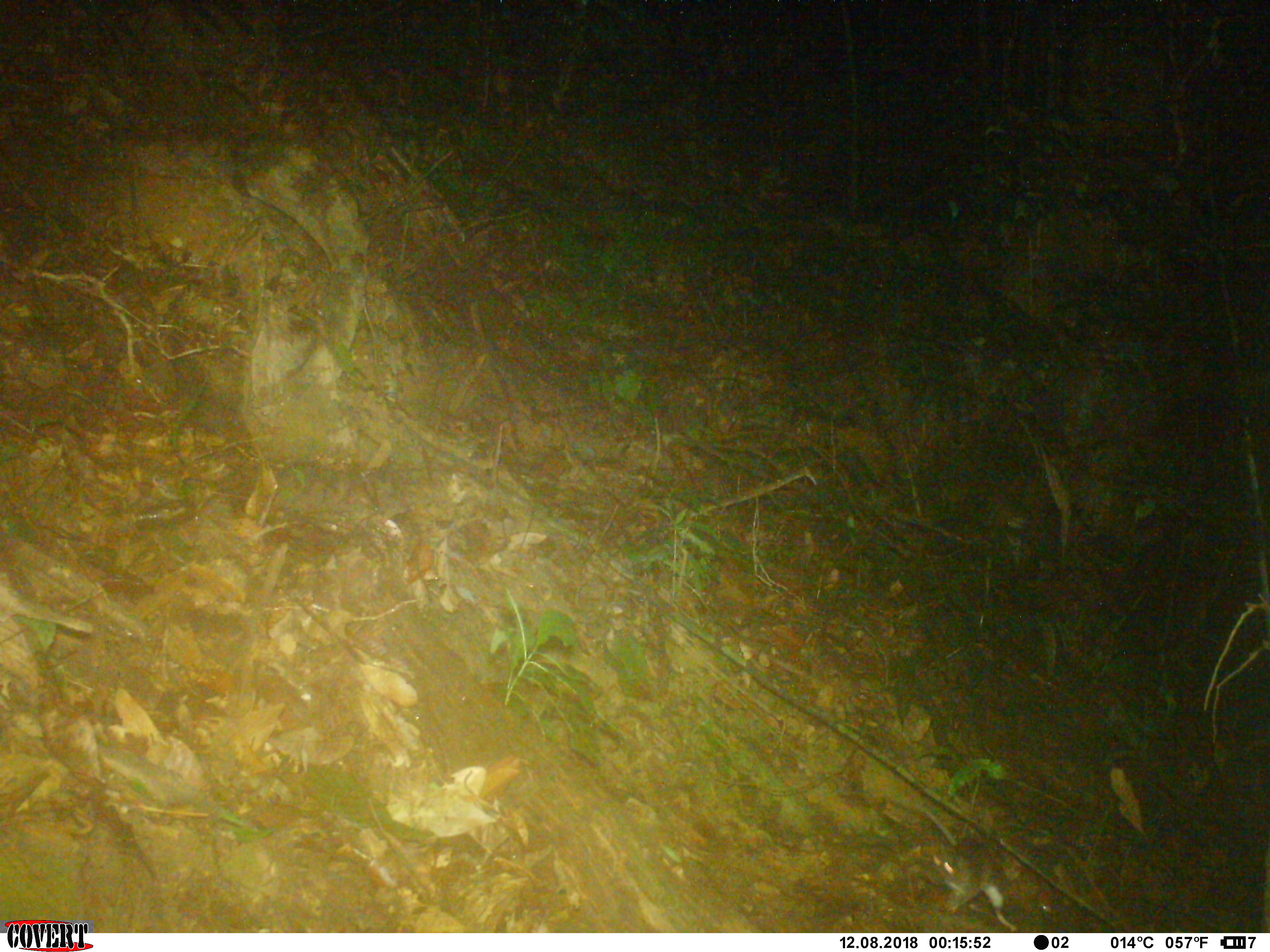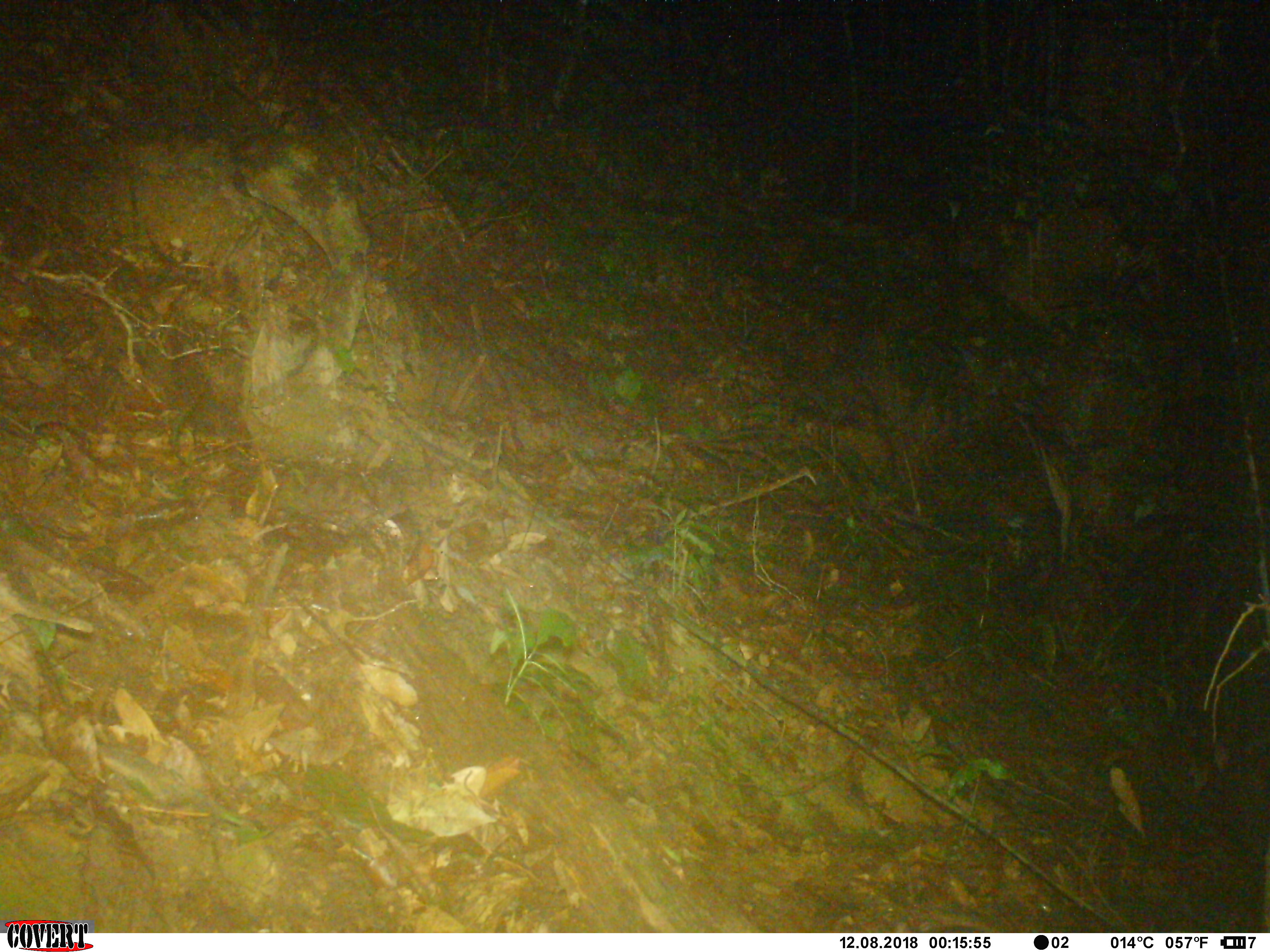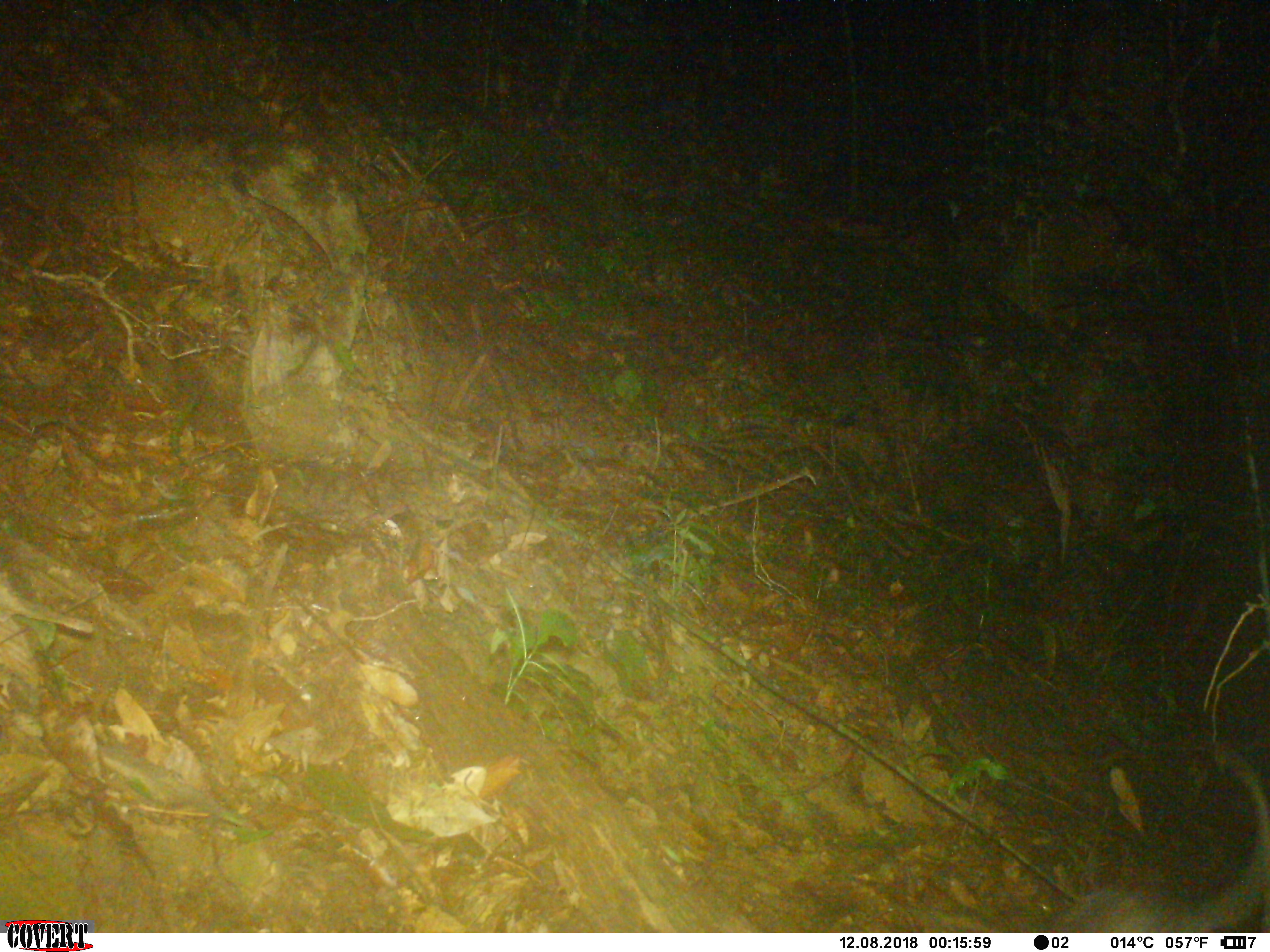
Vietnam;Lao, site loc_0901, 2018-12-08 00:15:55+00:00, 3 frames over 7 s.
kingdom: Animalia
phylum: Chordata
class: Mammalia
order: Rodentia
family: Muridae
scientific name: Muridae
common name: old-world mice and rats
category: unidentified murid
Unidentified murid (old-world mice and rats) (Muridae). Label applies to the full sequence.